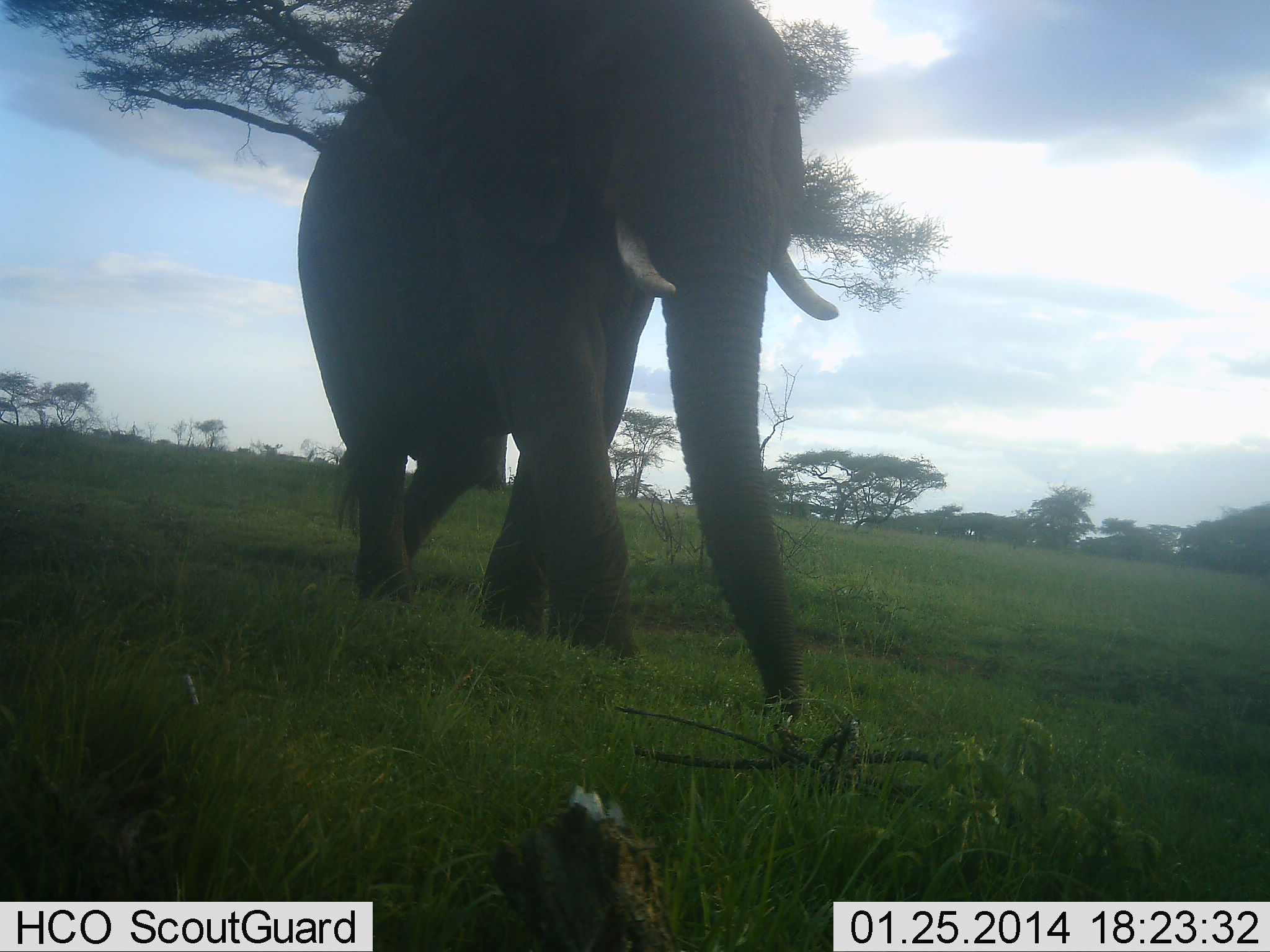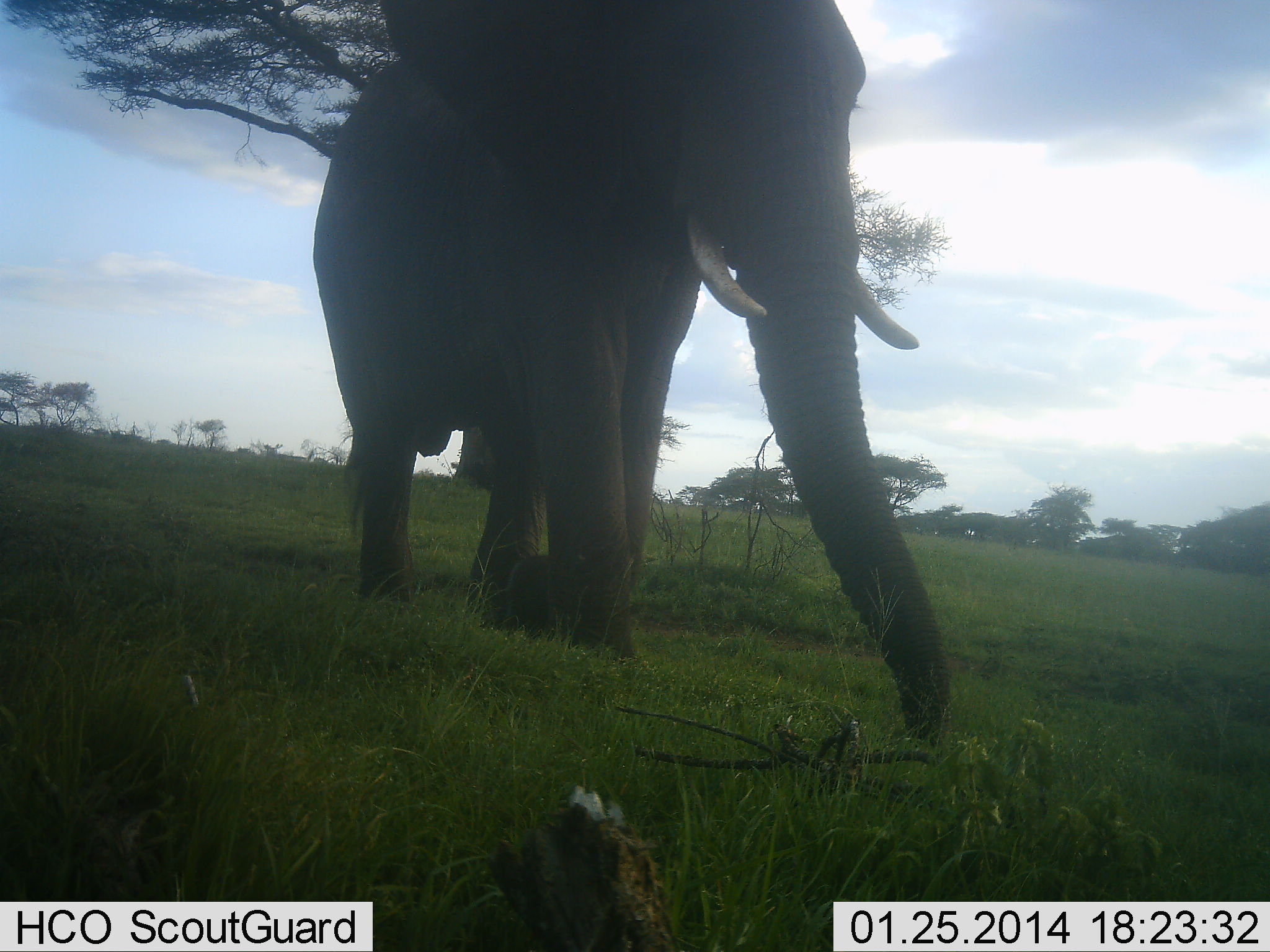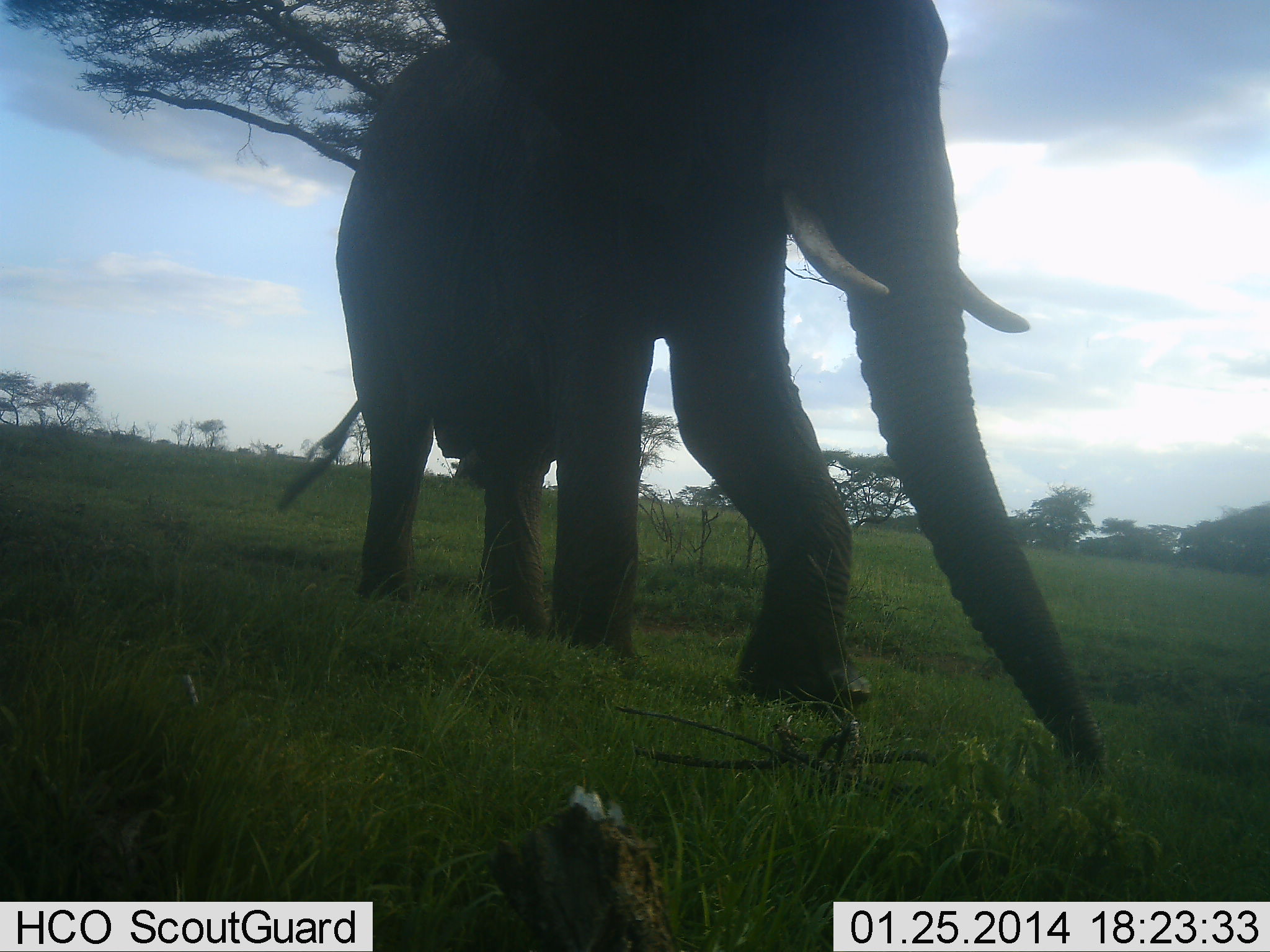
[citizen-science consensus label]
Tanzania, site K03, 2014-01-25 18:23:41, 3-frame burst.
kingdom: Animalia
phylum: Chordata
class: Mammalia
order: Proboscidea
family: Elephantidae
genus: Loxodonta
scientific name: Loxodonta africana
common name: african bush elephant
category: elephant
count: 1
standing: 0%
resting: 0%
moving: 100%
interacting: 0%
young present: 0%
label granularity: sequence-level